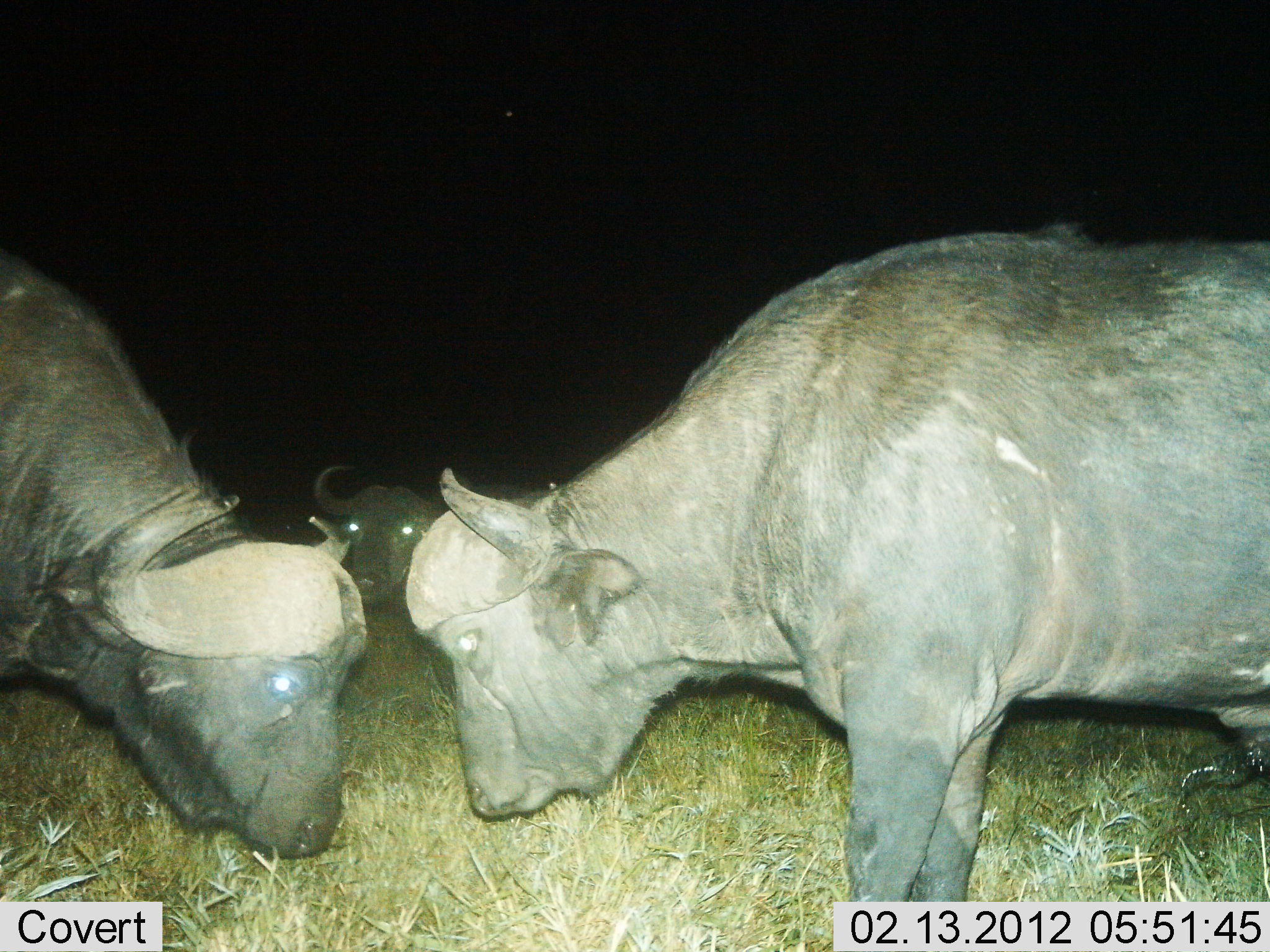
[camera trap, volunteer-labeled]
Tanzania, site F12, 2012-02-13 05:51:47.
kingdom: Animalia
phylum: Chordata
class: Mammalia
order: Artiodactyla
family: Bovidae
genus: Syncerus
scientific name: Syncerus caffer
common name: cape buffalo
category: buffalo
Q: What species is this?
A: Buffalo (cape buffalo) (Syncerus caffer).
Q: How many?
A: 3.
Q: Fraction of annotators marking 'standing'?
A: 62%.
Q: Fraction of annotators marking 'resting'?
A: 48%.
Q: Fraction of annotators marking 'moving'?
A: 0%.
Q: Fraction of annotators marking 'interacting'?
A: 52%.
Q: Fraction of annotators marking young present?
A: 0%.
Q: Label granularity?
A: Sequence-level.